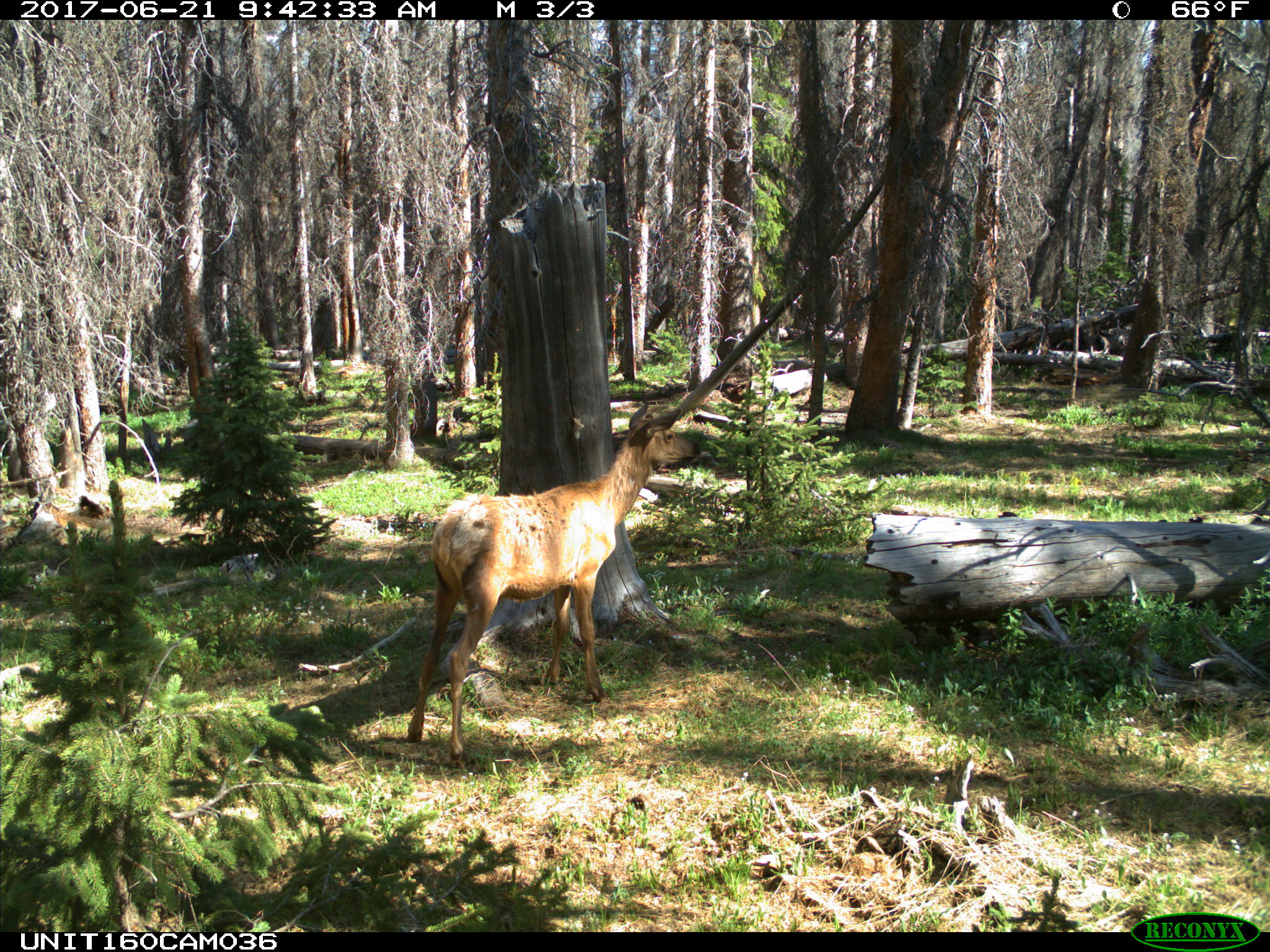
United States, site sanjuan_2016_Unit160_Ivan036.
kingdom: Animalia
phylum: Chordata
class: Mammalia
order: Artiodactyla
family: Cervidae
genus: Cervus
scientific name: Cervus elaphus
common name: red deer